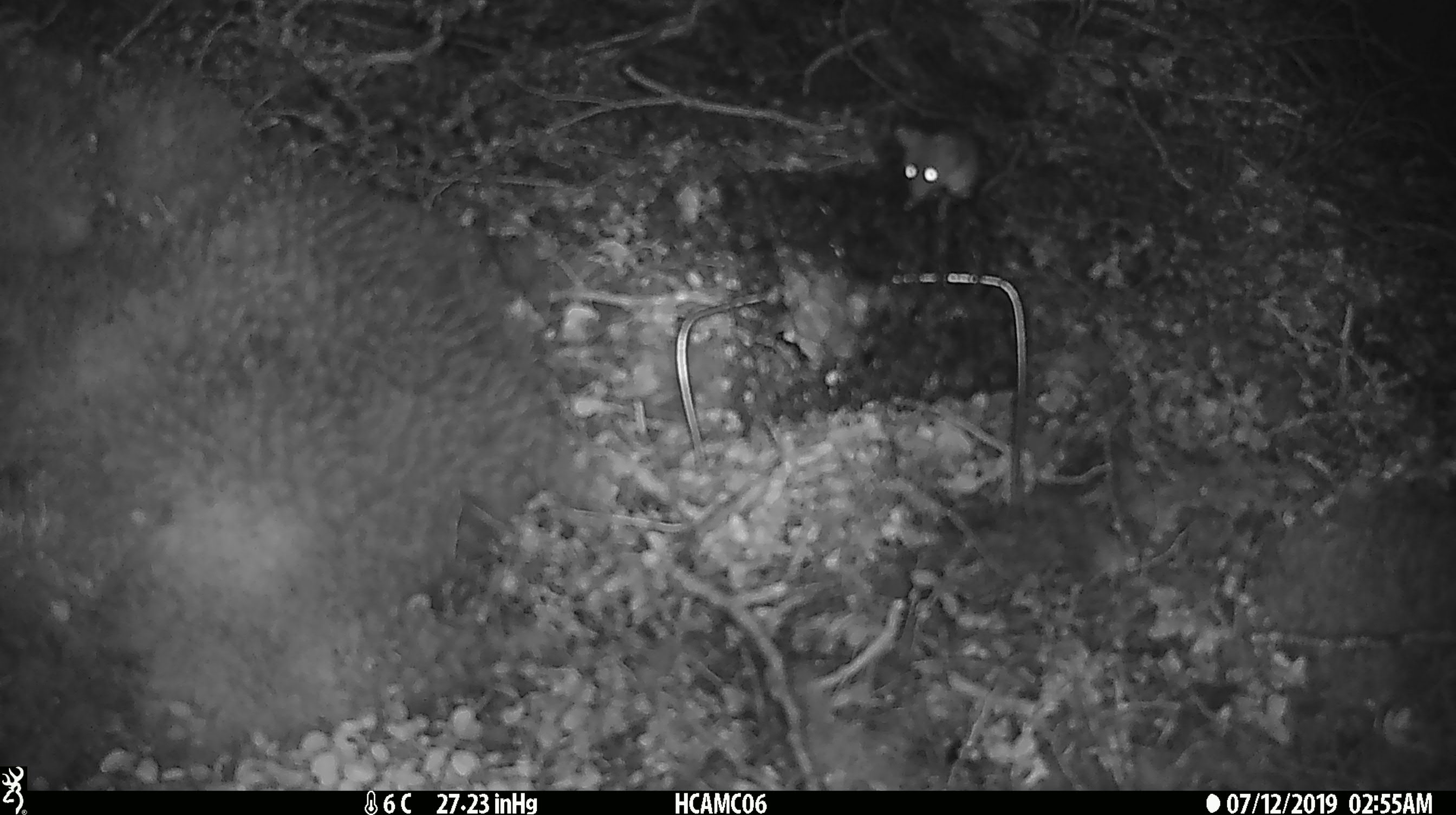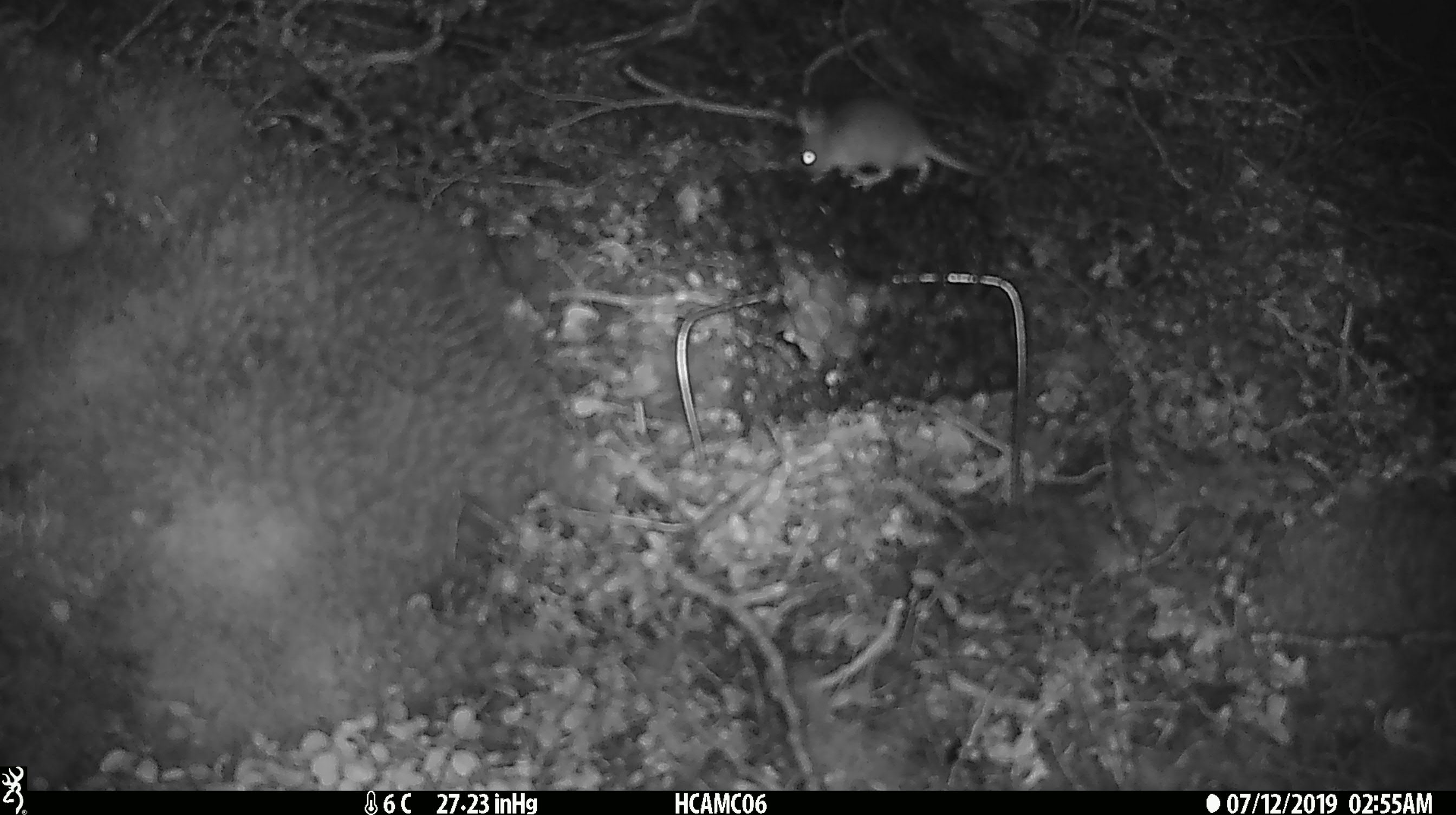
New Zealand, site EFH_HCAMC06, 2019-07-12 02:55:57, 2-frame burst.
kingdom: Animalia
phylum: Chordata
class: Mammalia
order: Rodentia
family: Muridae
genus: Mus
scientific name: Mus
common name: mouse